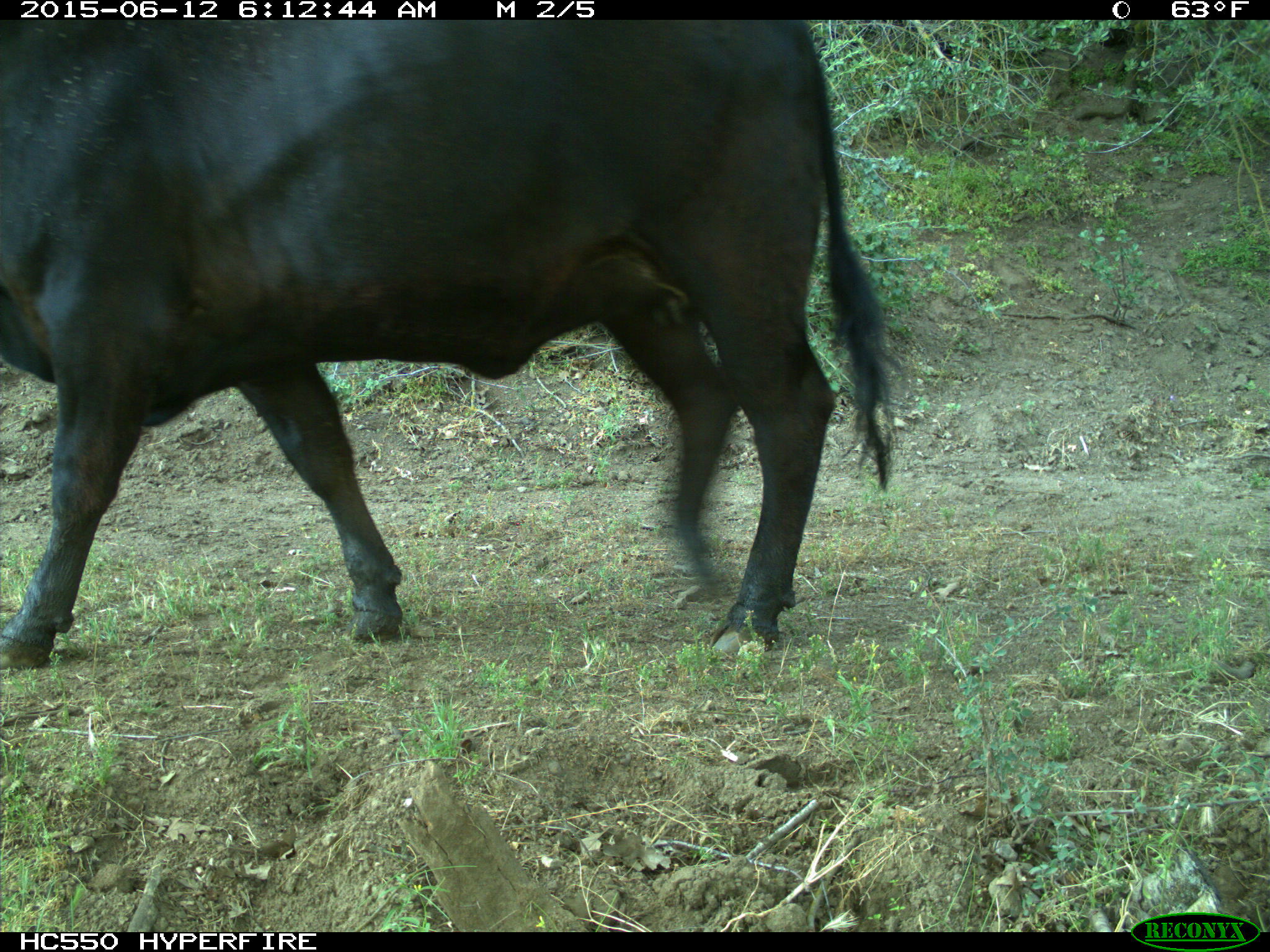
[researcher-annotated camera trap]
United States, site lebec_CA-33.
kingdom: Animalia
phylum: Chordata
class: Mammalia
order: Artiodactyla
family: Bovidae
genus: Bos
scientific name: Bos taurus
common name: domestic cow